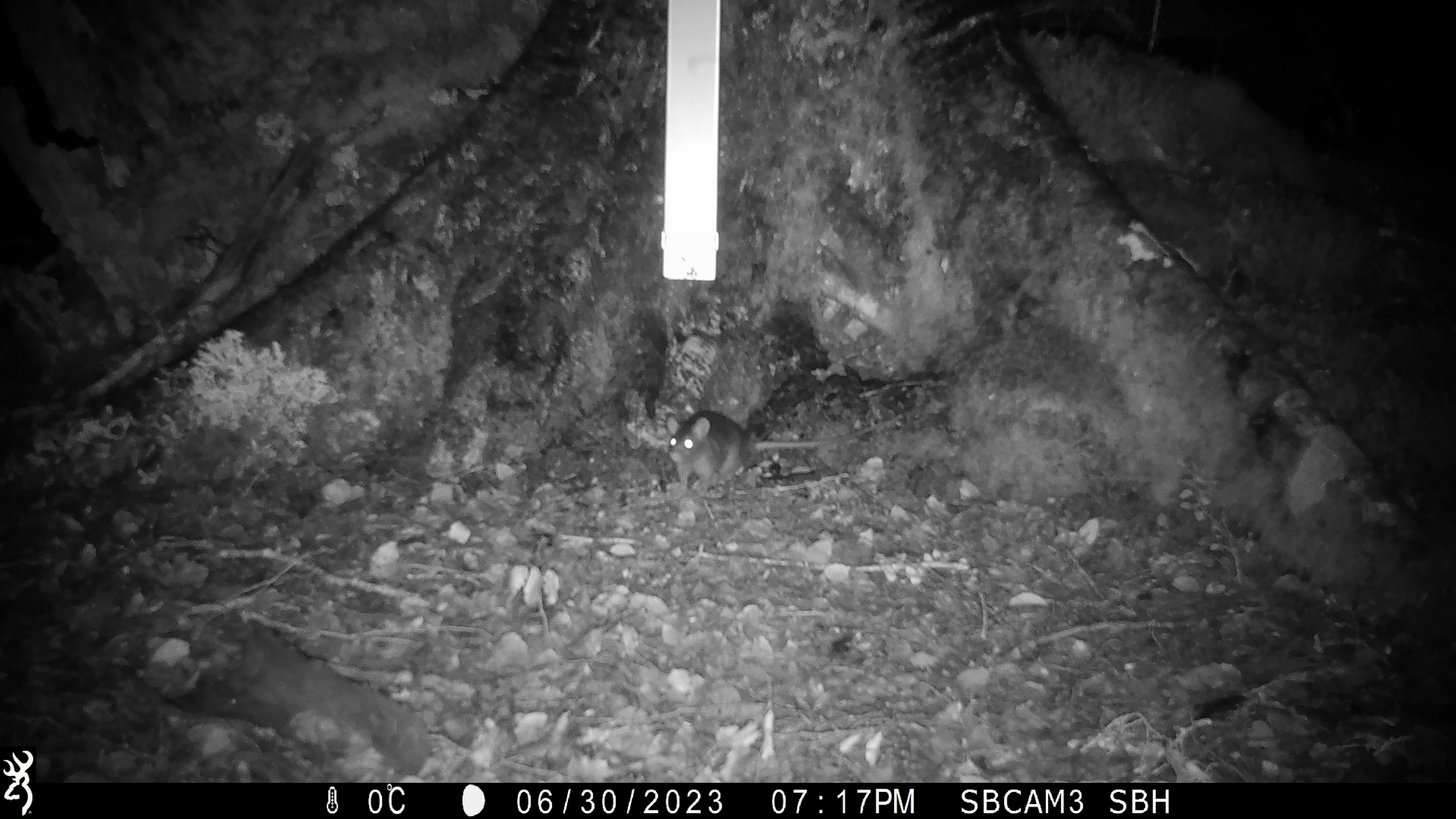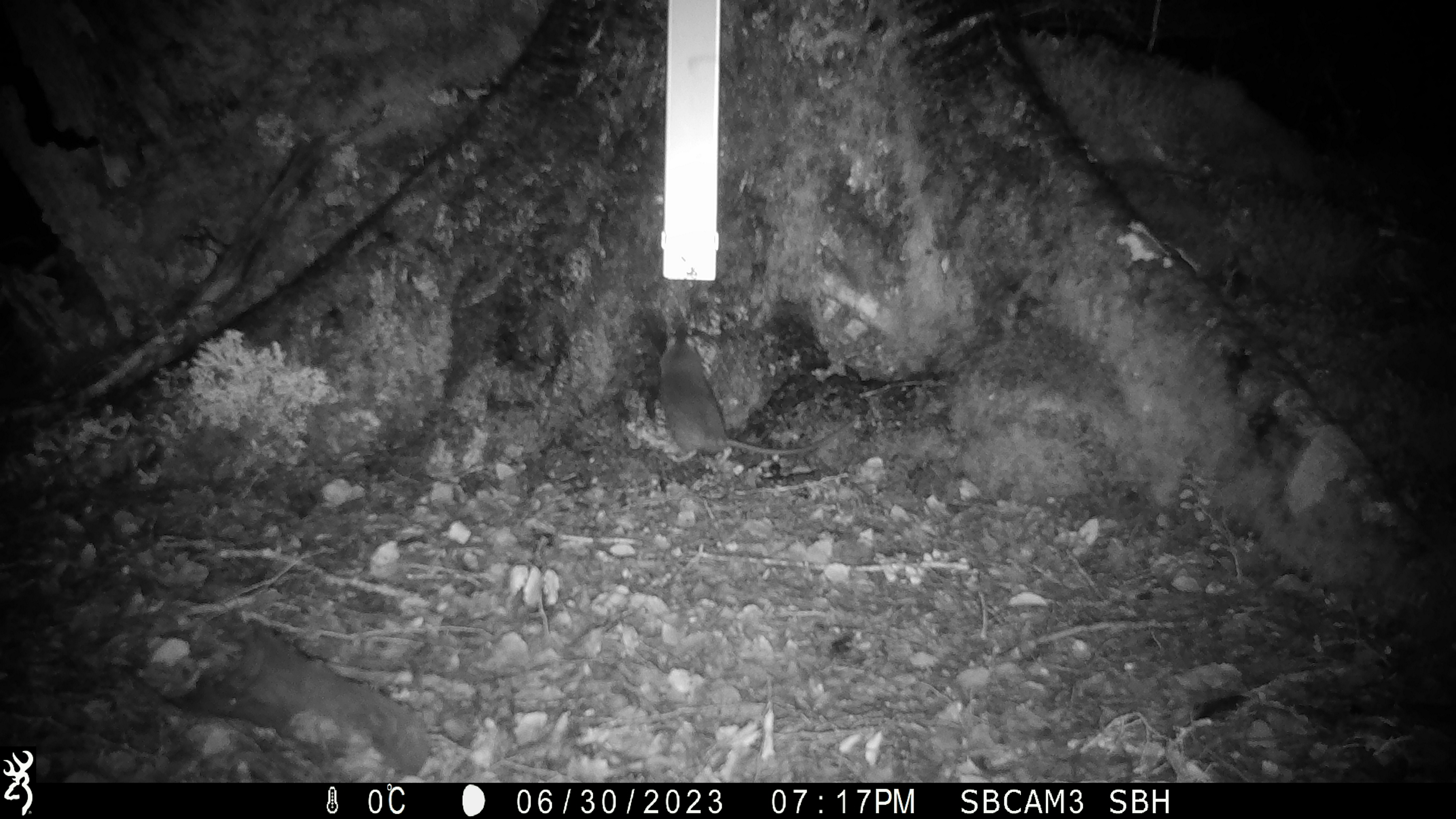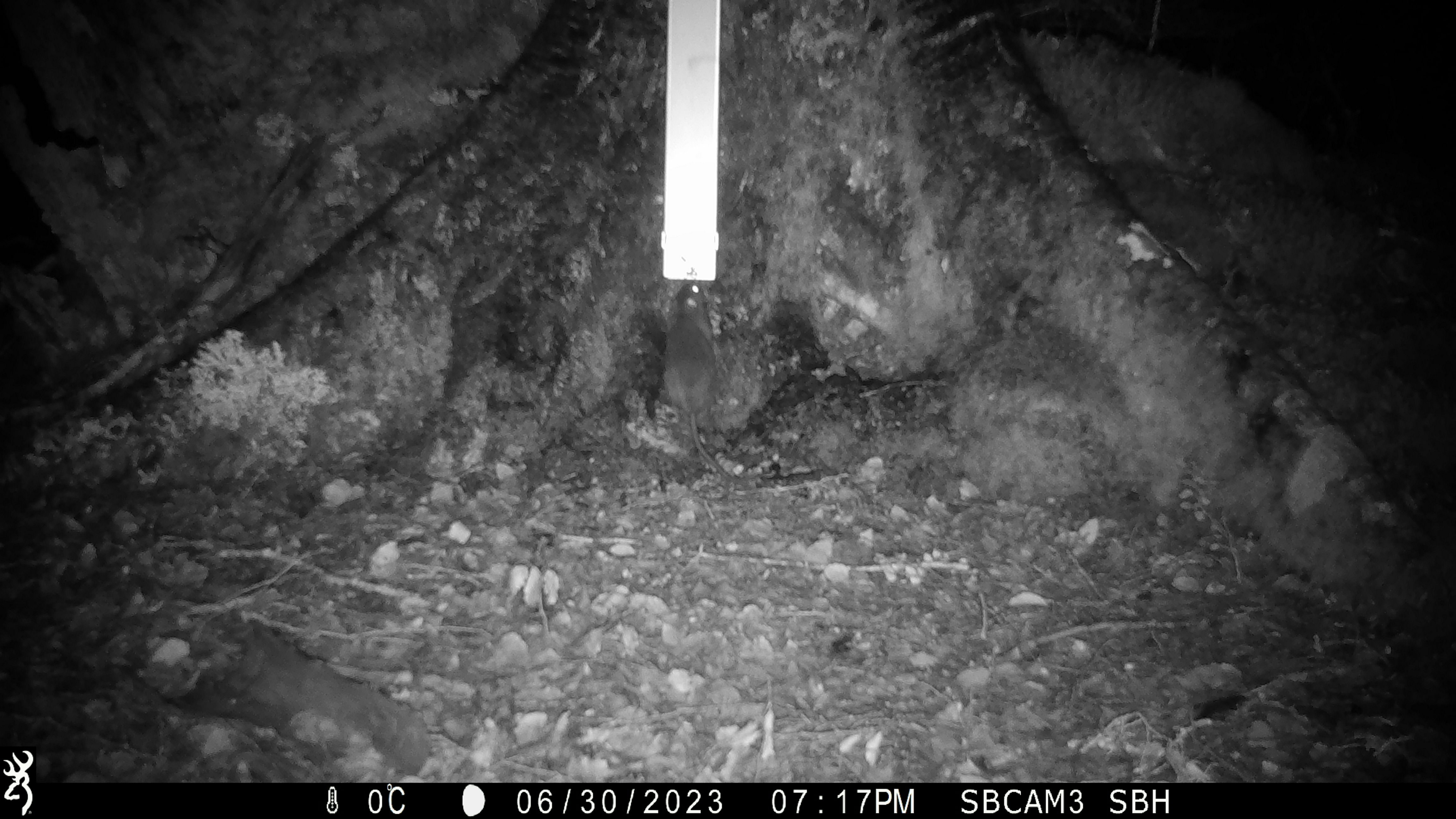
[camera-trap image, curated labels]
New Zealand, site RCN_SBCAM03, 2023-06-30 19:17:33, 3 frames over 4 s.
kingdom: Animalia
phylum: Chordata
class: Mammalia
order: Rodentia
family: Muridae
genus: Rattus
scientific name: Rattus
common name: rat